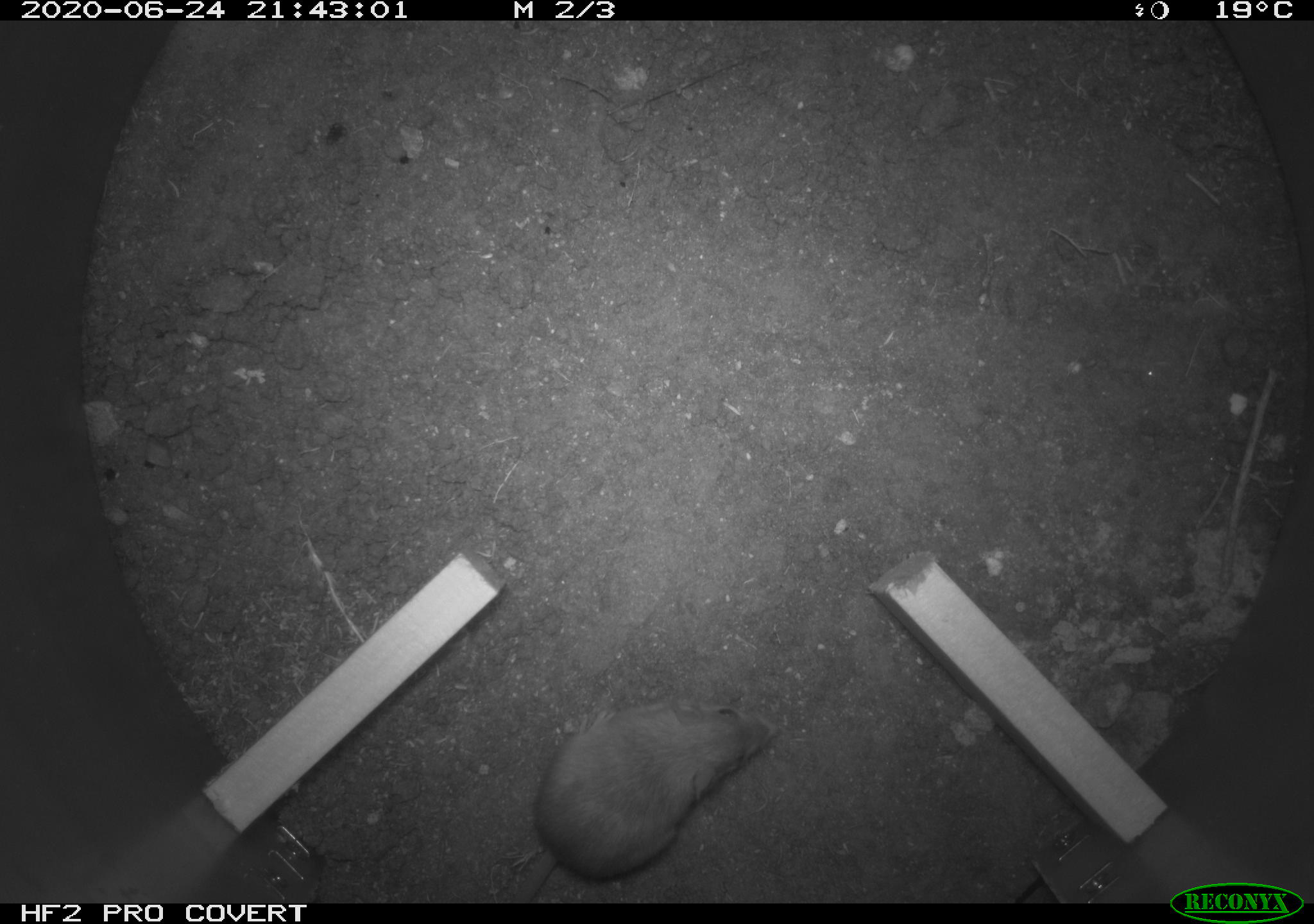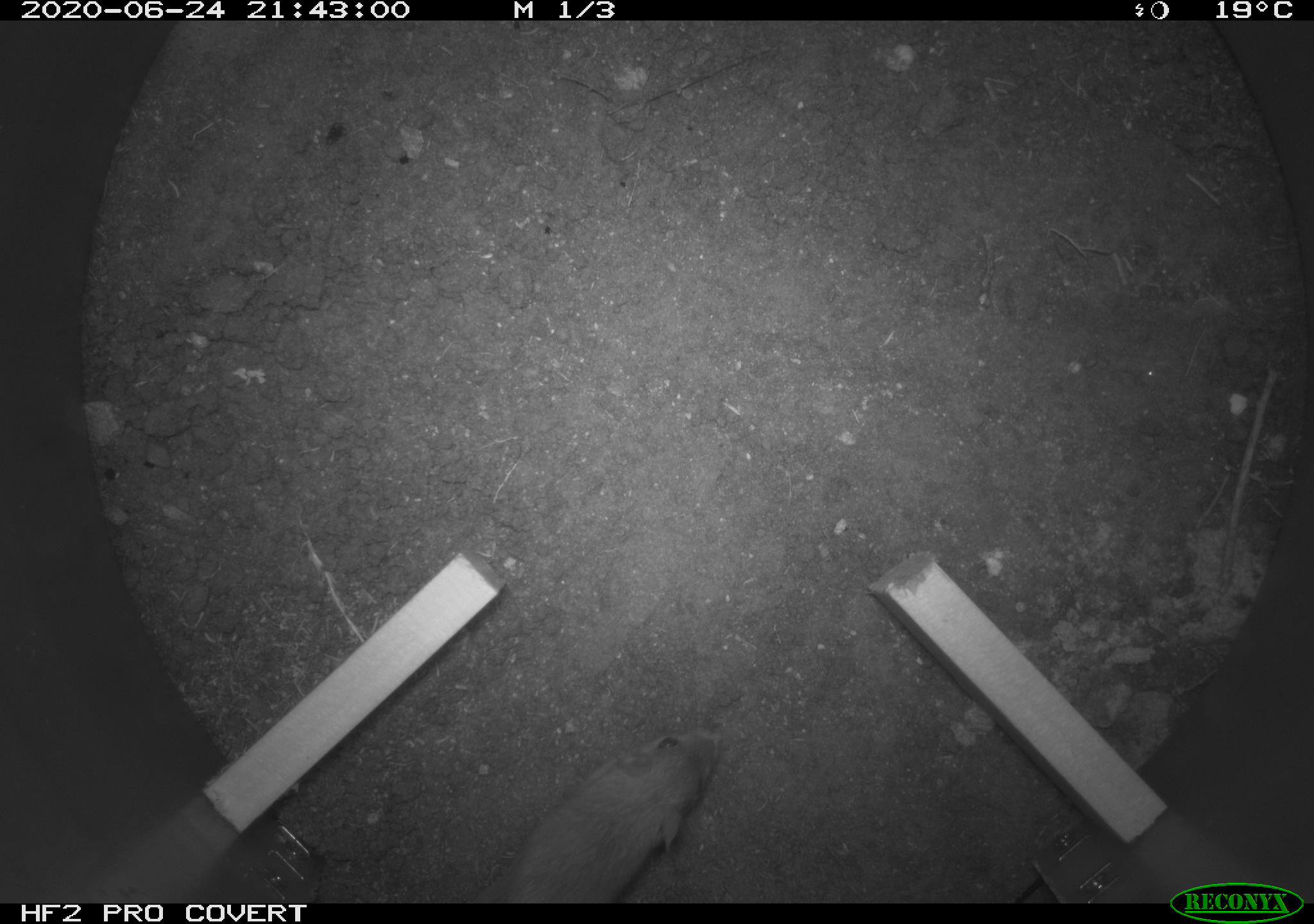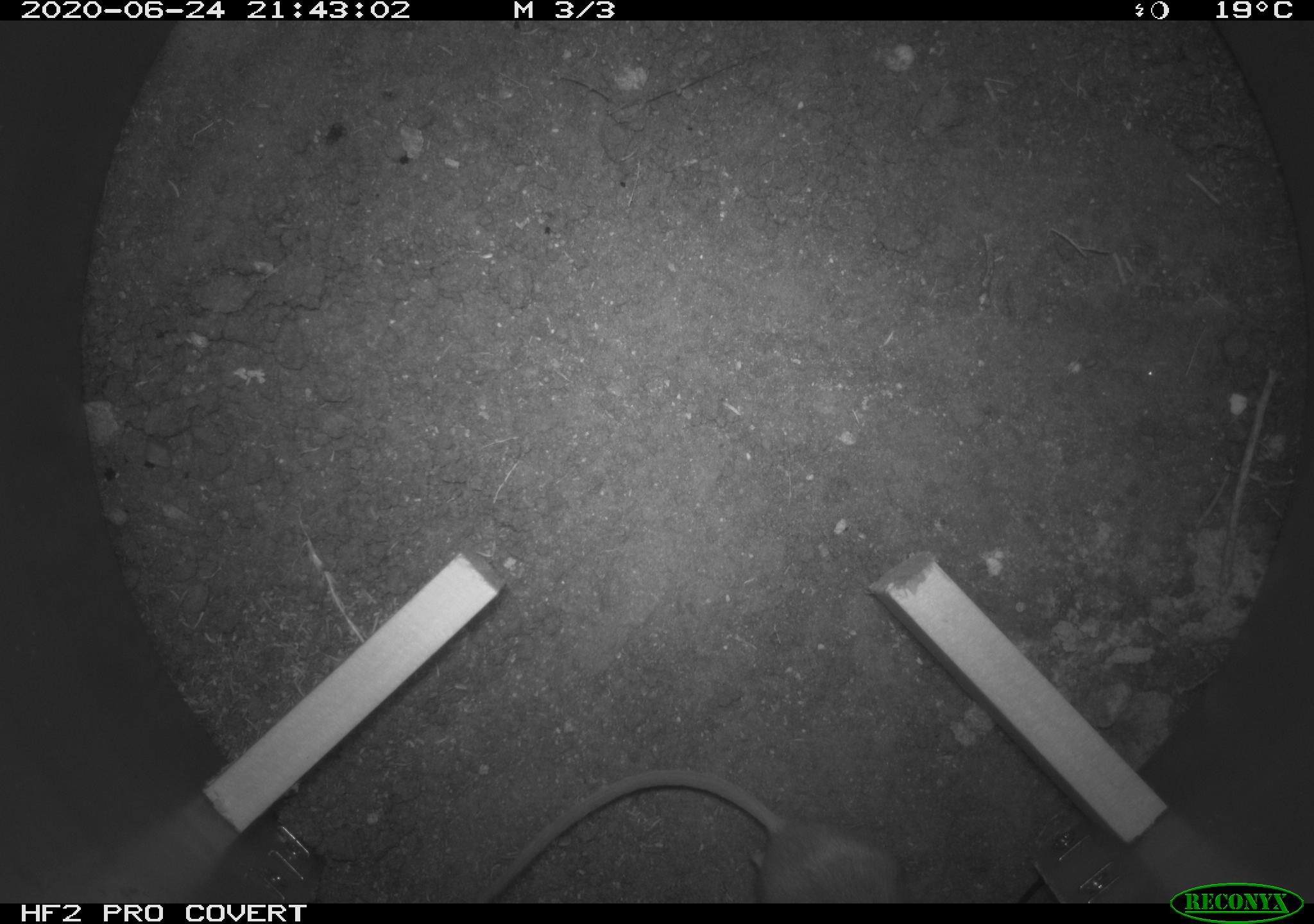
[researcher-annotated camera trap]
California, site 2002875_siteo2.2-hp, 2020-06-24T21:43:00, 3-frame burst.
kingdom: Animalia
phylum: Chordata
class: Mammalia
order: Rodentia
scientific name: Rodentia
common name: rodent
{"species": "rodent (Rodentia)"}